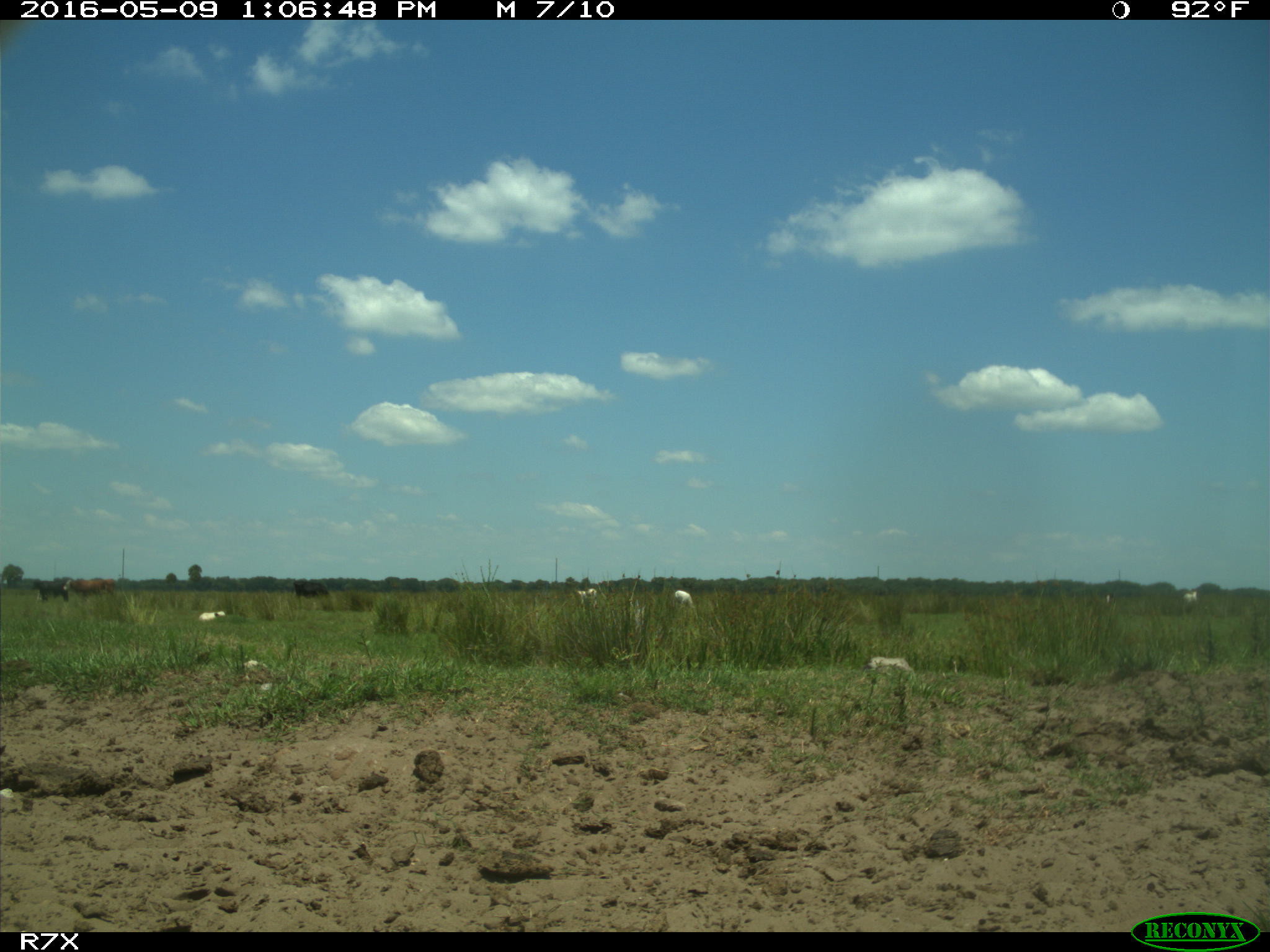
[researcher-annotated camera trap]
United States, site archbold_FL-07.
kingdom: Animalia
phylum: Chordata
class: Mammalia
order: Artiodactyla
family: Bovidae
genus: Bos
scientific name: Bos taurus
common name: domestic cow